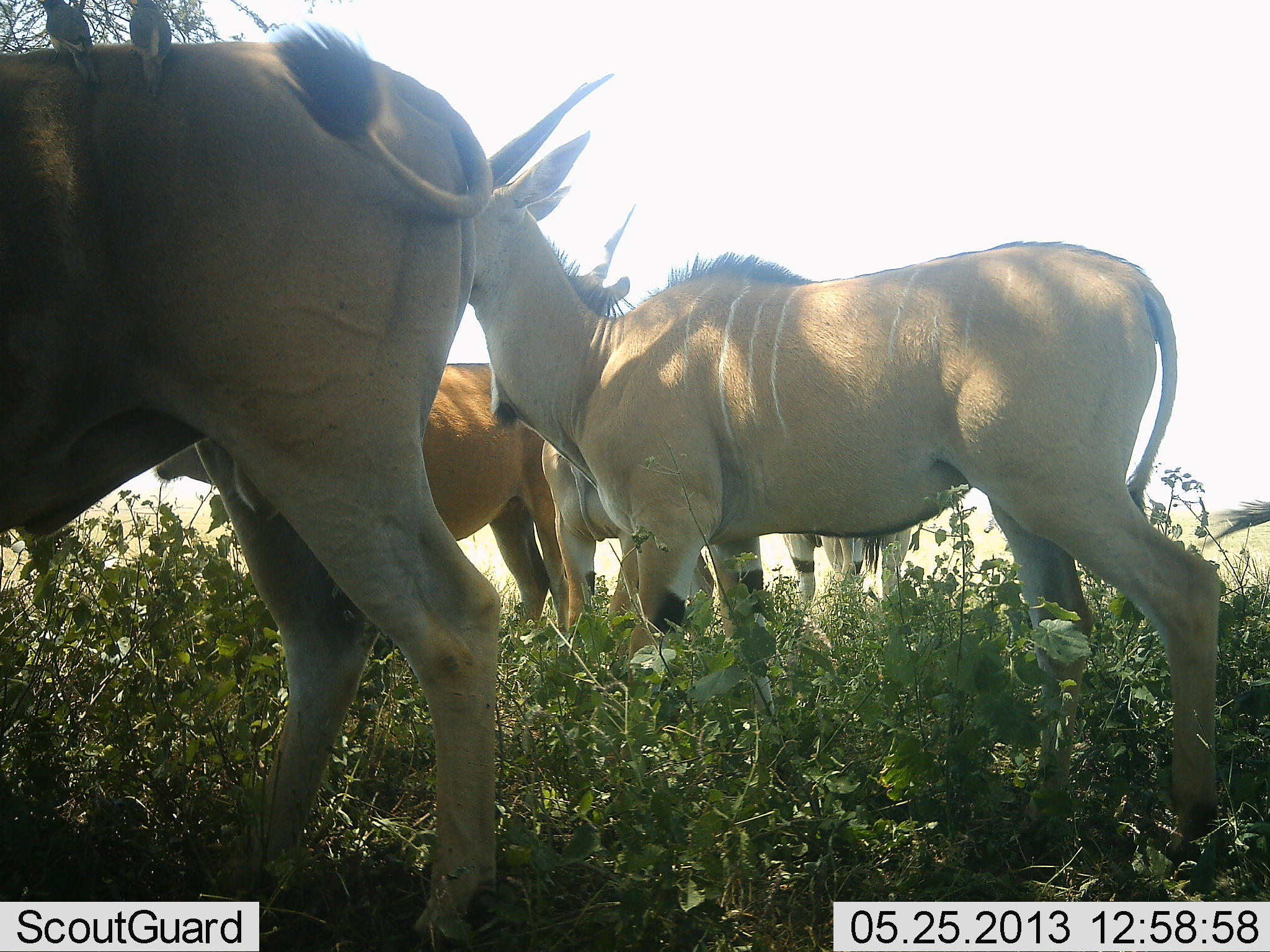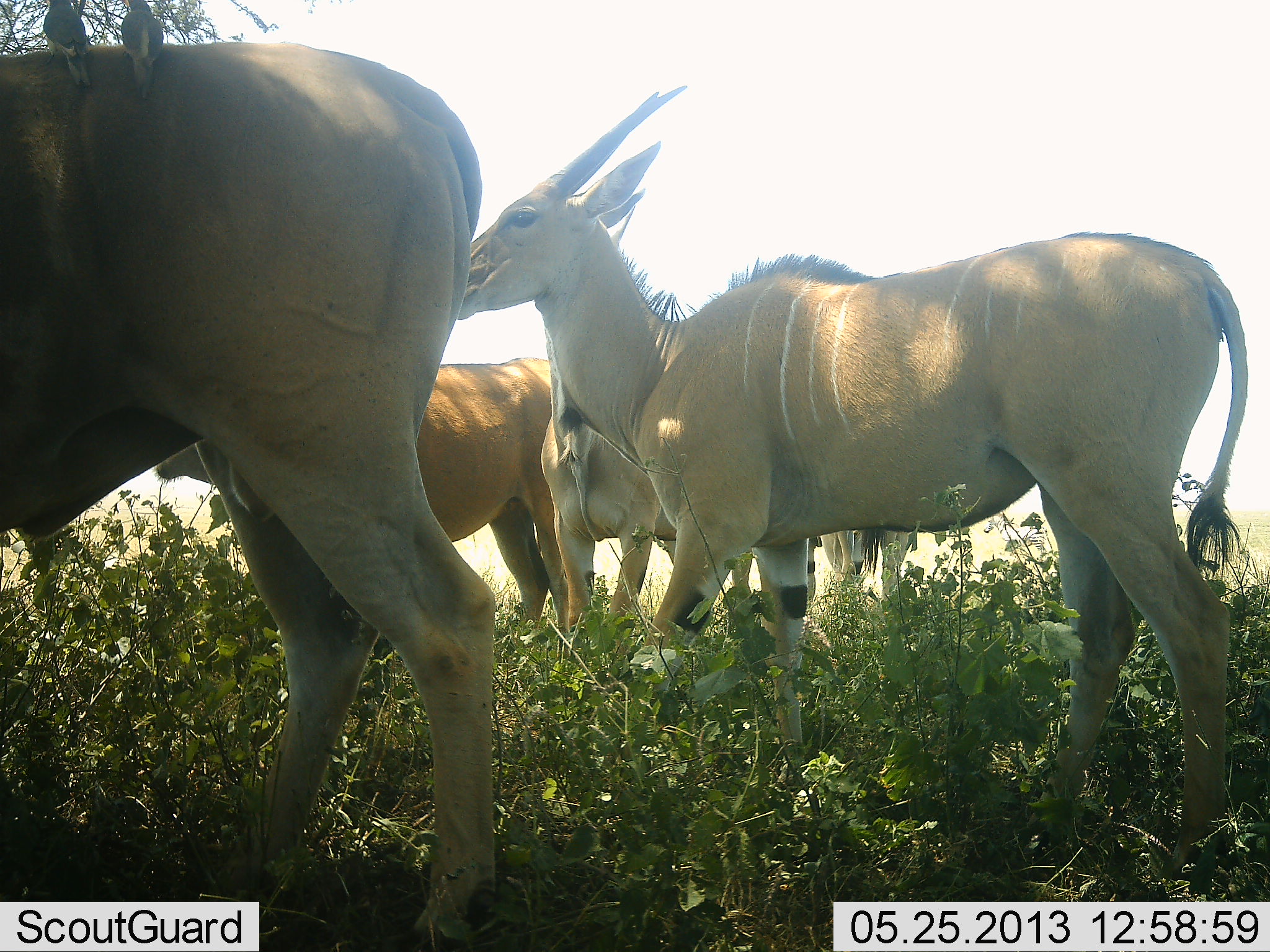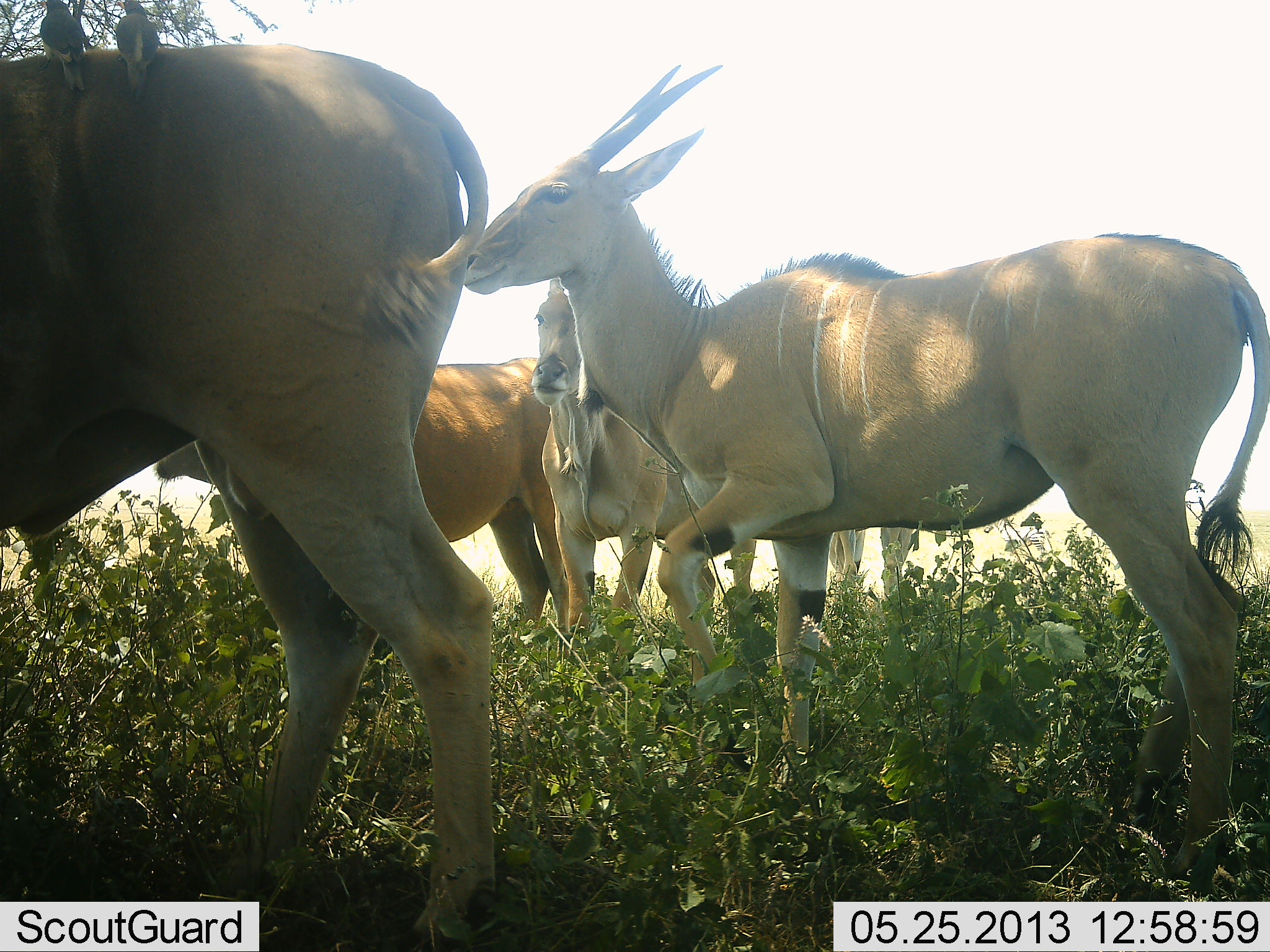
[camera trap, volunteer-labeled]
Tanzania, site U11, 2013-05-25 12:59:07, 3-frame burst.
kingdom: Animalia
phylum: Chordata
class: Mammalia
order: Artiodactyla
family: Bovidae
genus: Tragelaphus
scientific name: Tragelaphus oryx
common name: eland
Eland (Tragelaphus oryx), count 5. Behavior (volunteer vote fractions): standing 86%, resting 5%, moving 38%, interacting 5%. Young present (vote fraction): 5%. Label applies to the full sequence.